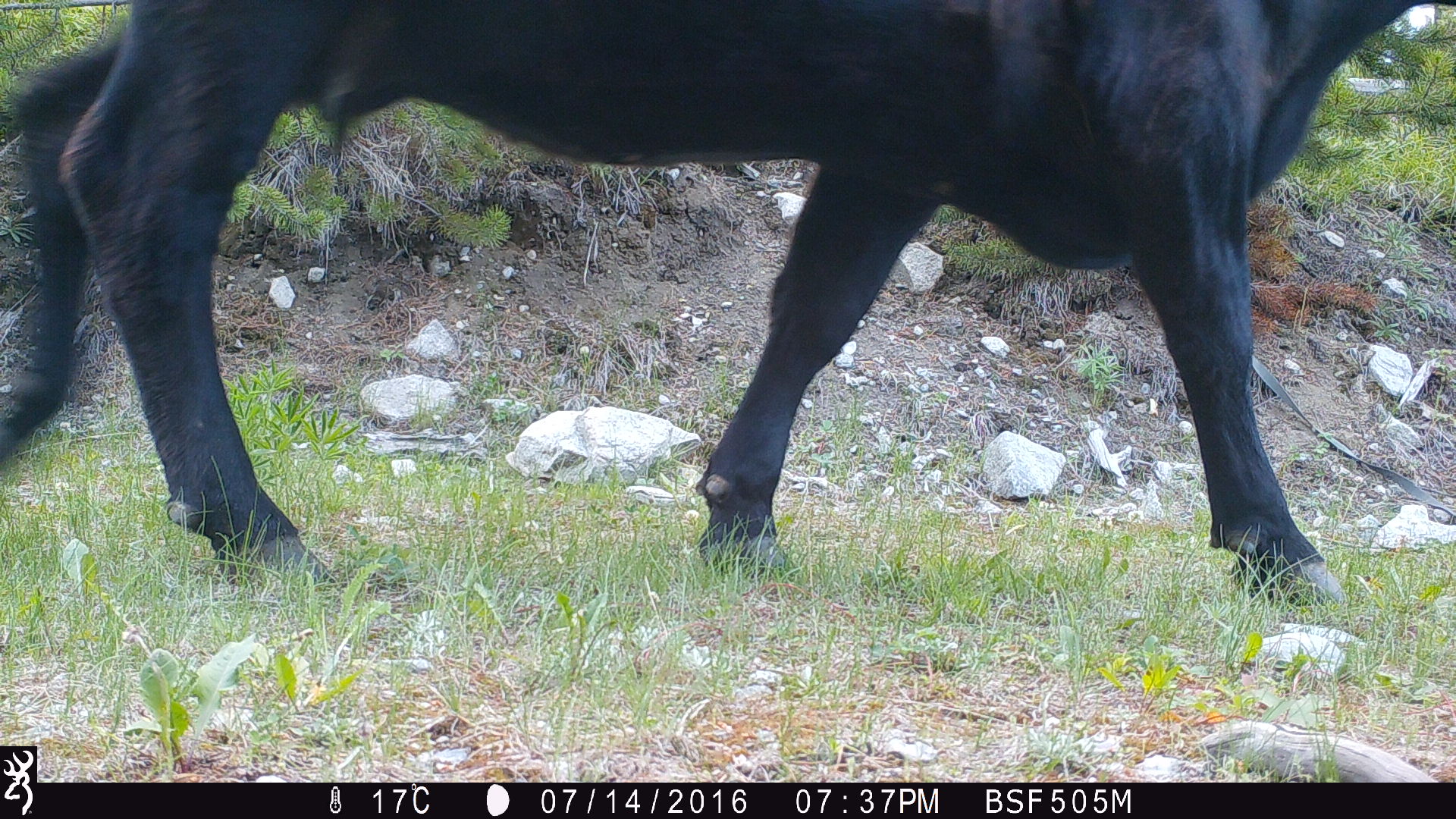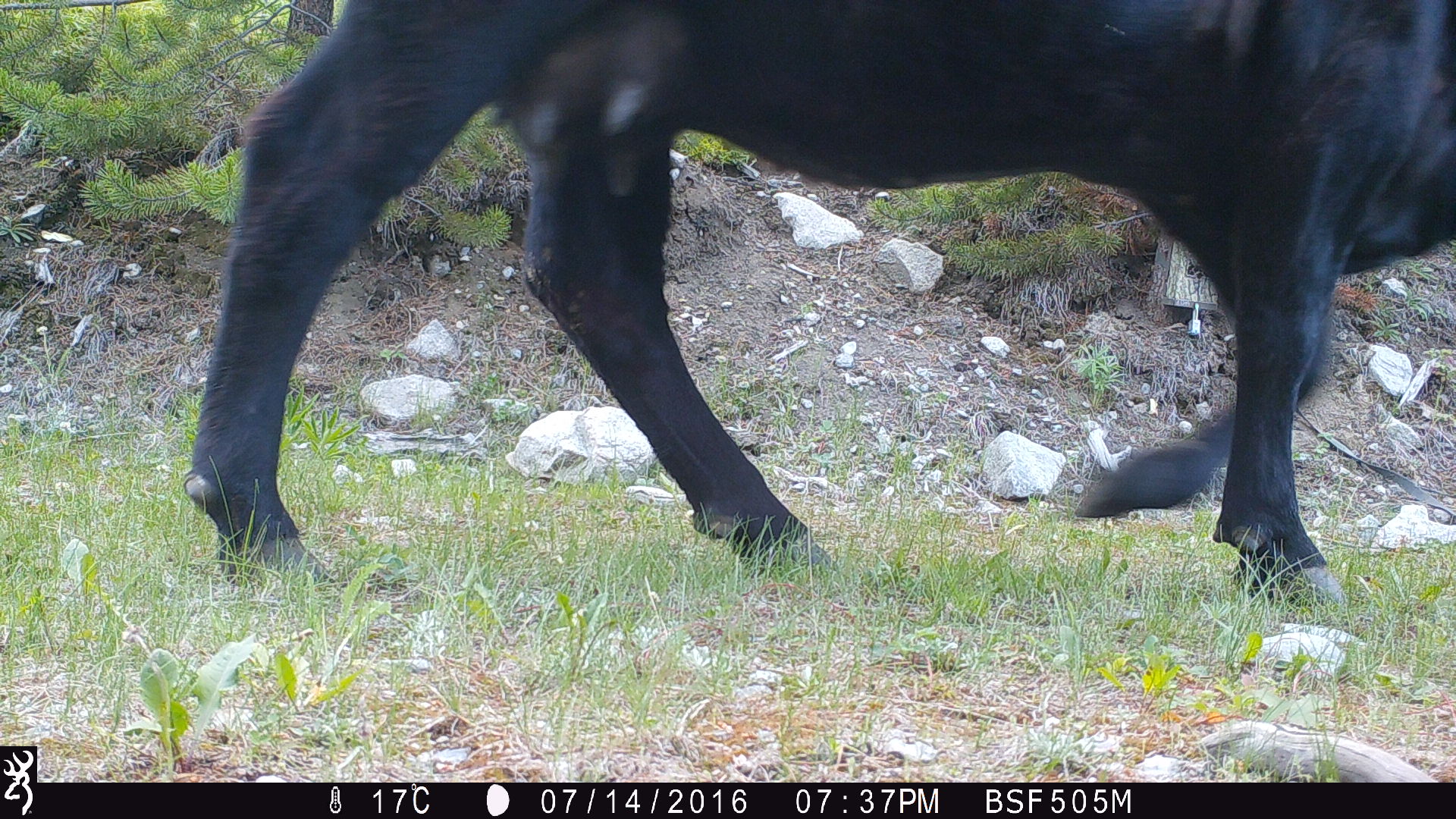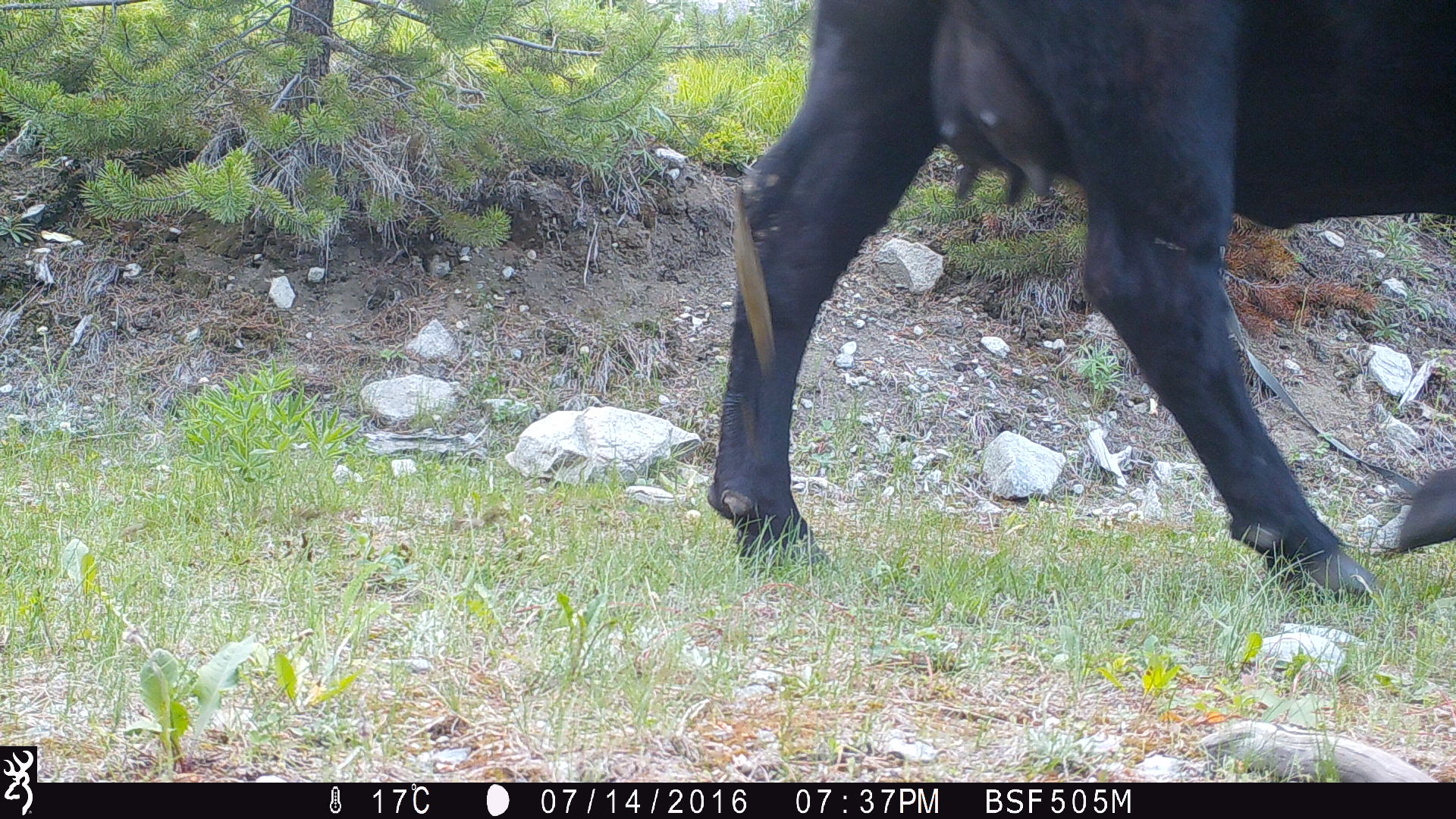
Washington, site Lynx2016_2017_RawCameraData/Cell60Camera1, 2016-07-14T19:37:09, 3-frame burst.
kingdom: Animalia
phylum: Chordata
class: Mammalia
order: Artiodactyla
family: Bovidae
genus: Bos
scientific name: Bos taurus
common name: domestic cattle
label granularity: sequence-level